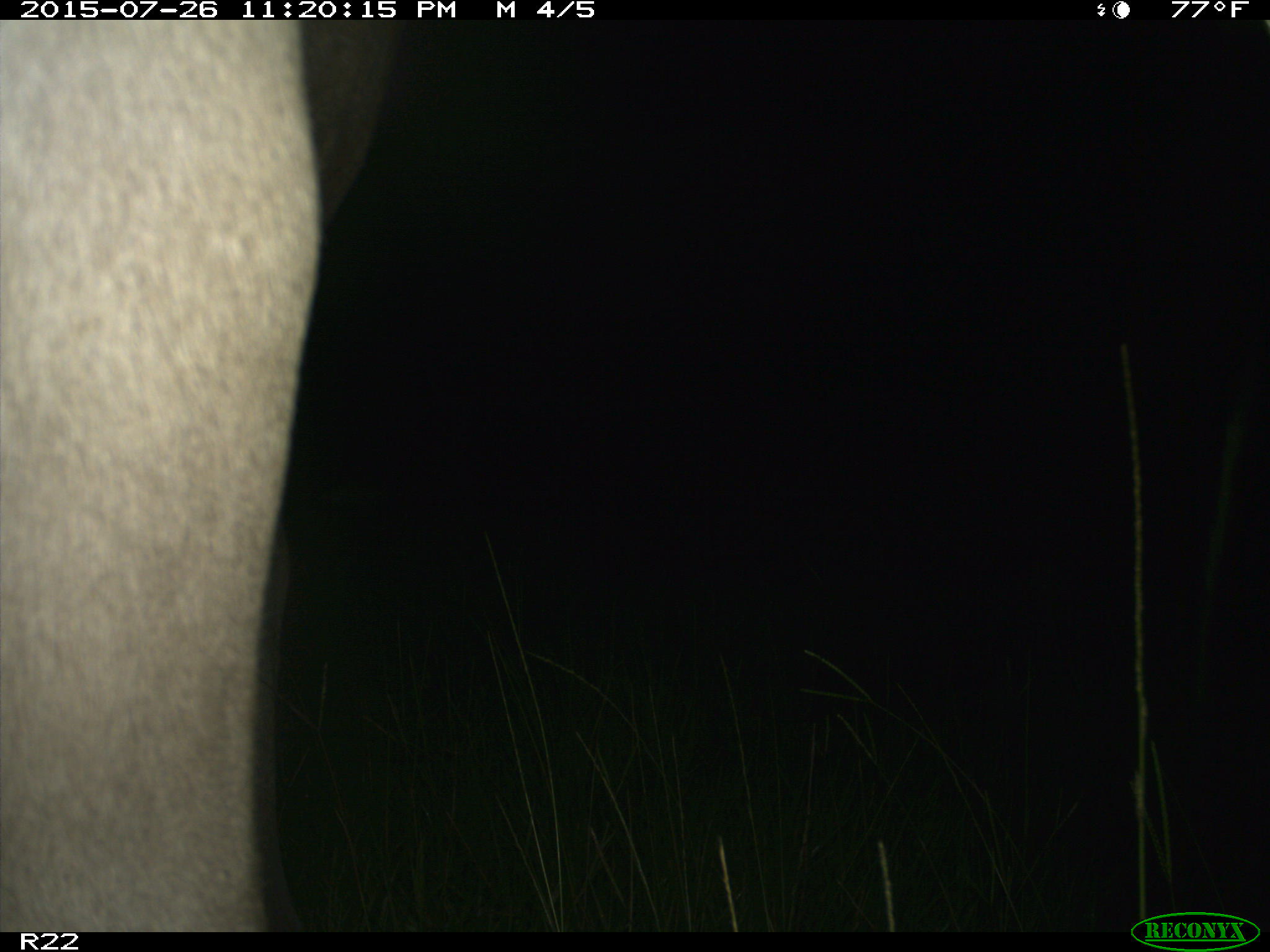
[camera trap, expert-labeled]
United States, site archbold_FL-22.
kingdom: Animalia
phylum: Chordata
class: Mammalia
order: Artiodactyla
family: Bovidae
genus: Bos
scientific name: Bos taurus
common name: domestic cow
Bos taurus (domestic cow).